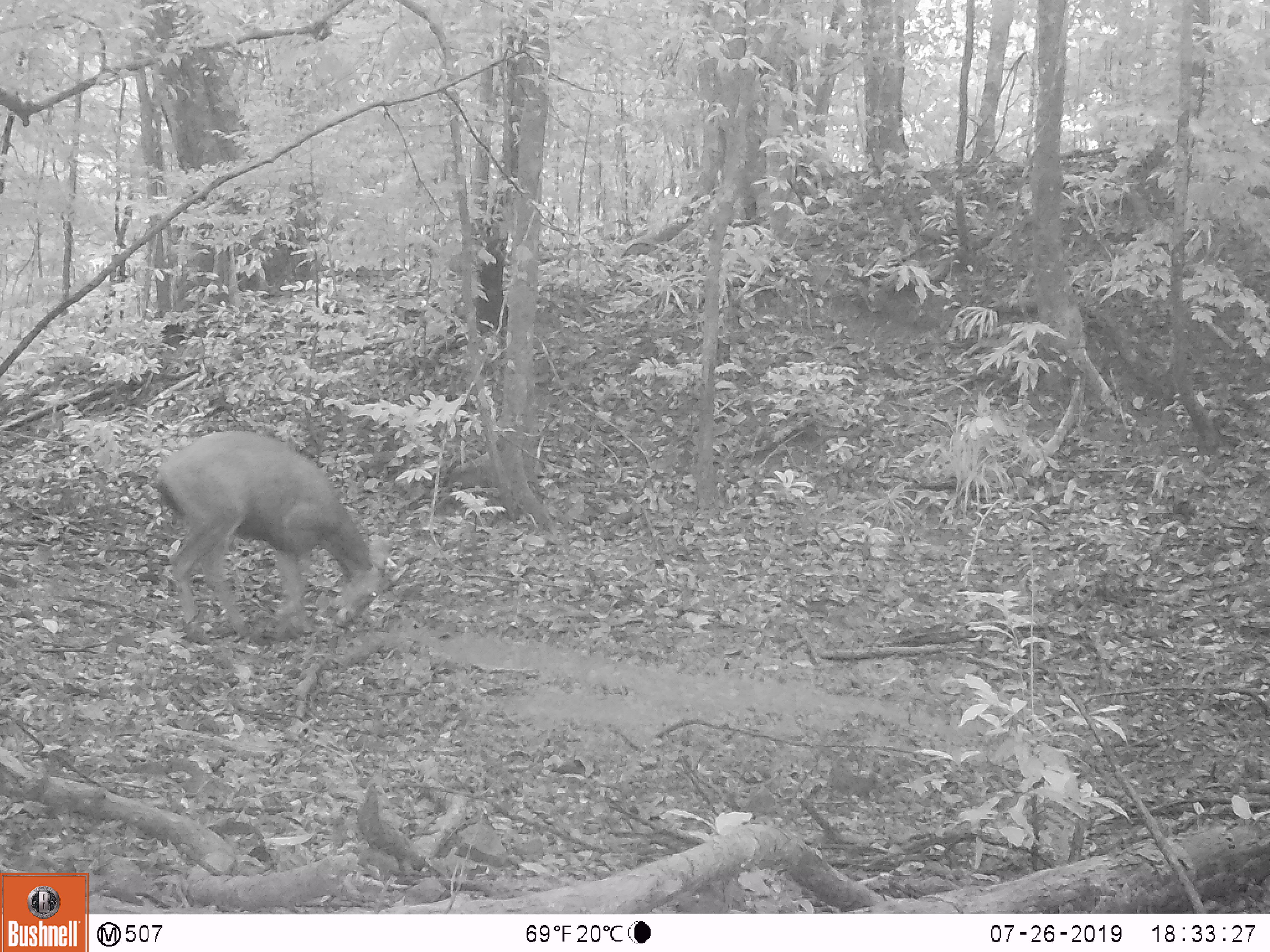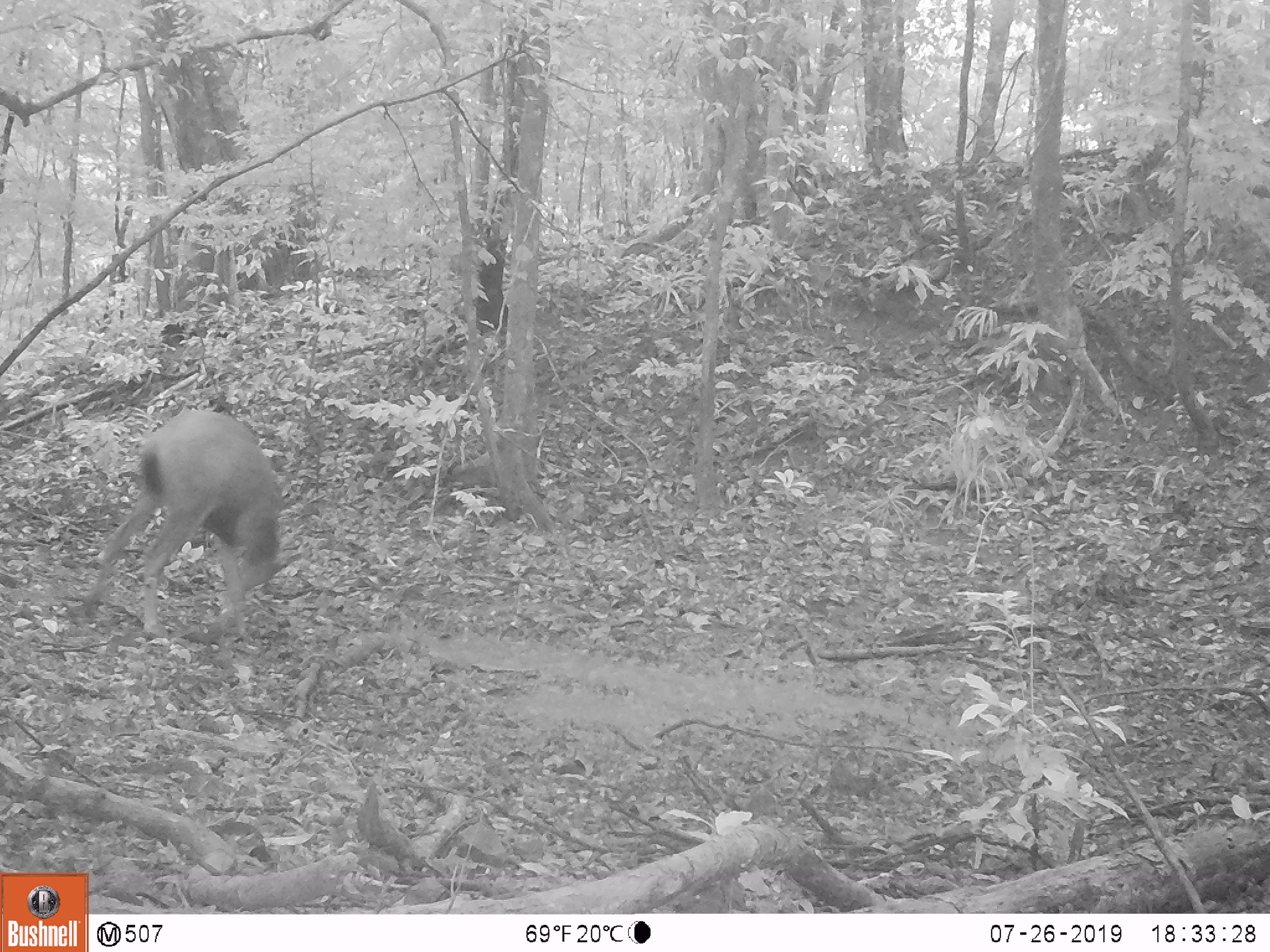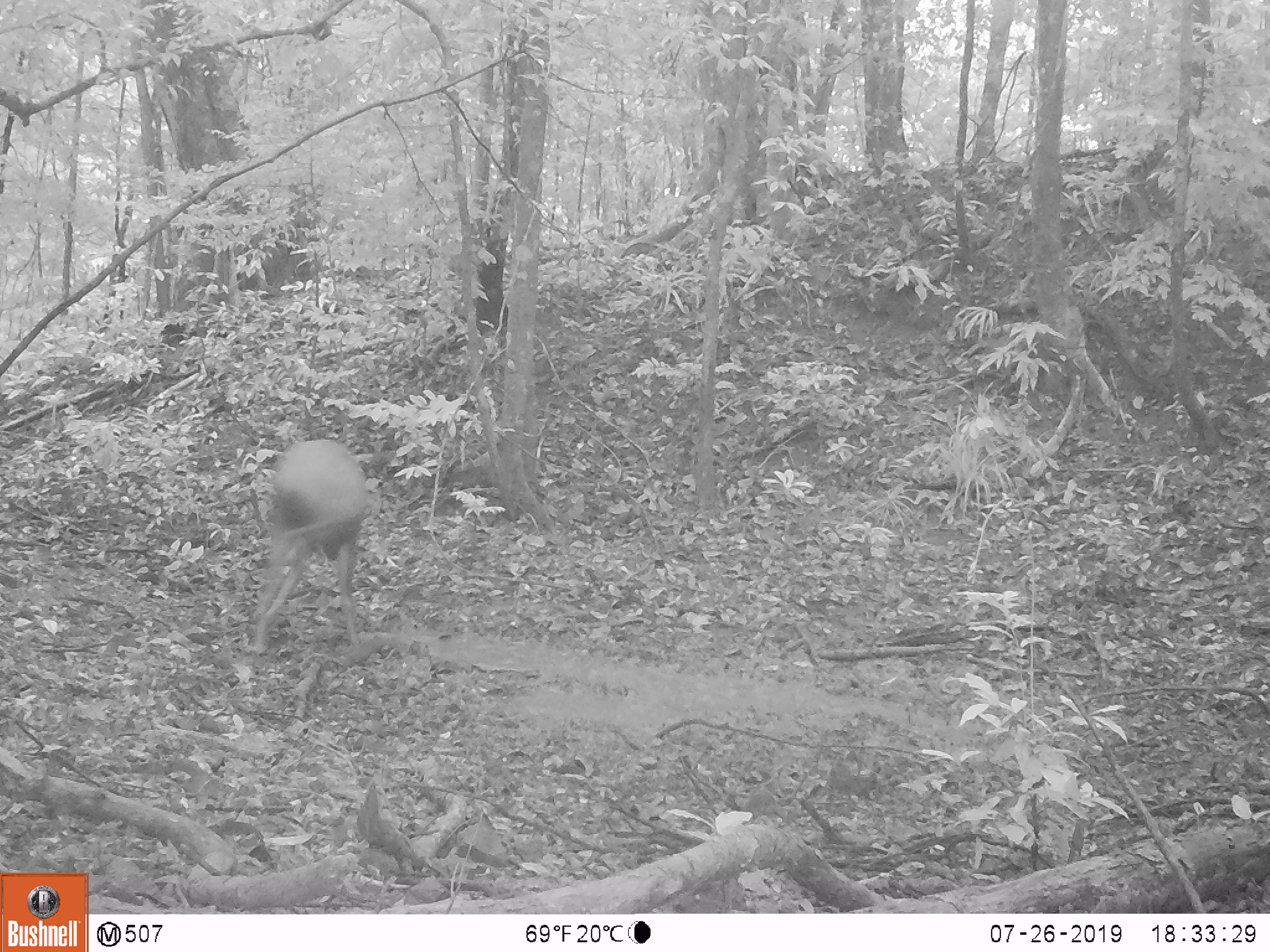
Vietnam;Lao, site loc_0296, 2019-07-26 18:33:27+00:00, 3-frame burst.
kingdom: Animalia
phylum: Chordata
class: Mammalia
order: Artiodactyla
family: Cervidae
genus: Rusa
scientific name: Rusa unicolor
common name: sambar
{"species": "sambar (Rusa unicolor)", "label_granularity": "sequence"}